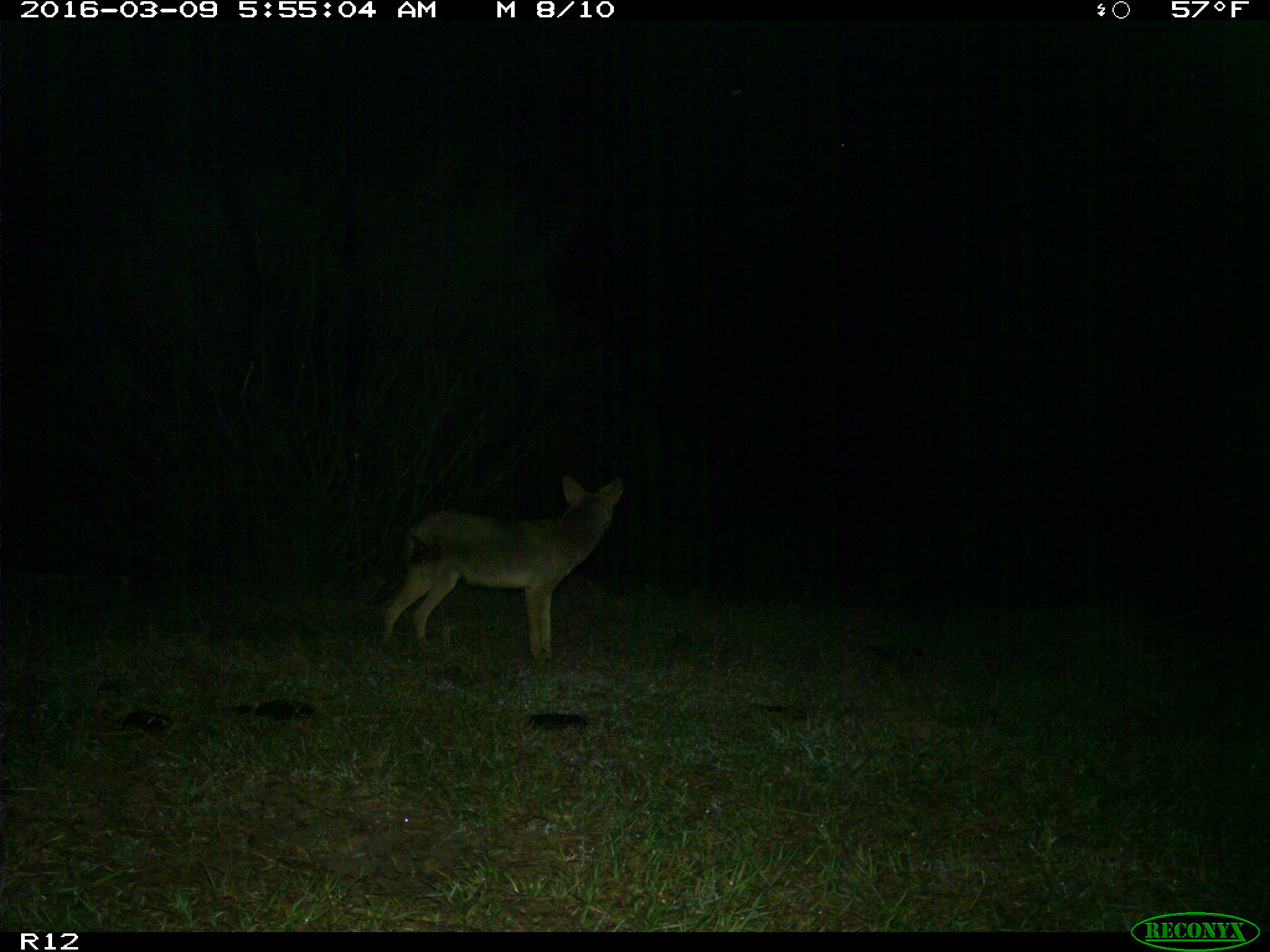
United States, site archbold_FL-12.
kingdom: Animalia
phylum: Chordata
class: Mammalia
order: Carnivora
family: Canidae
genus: Canis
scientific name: Canis latrans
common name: coyote